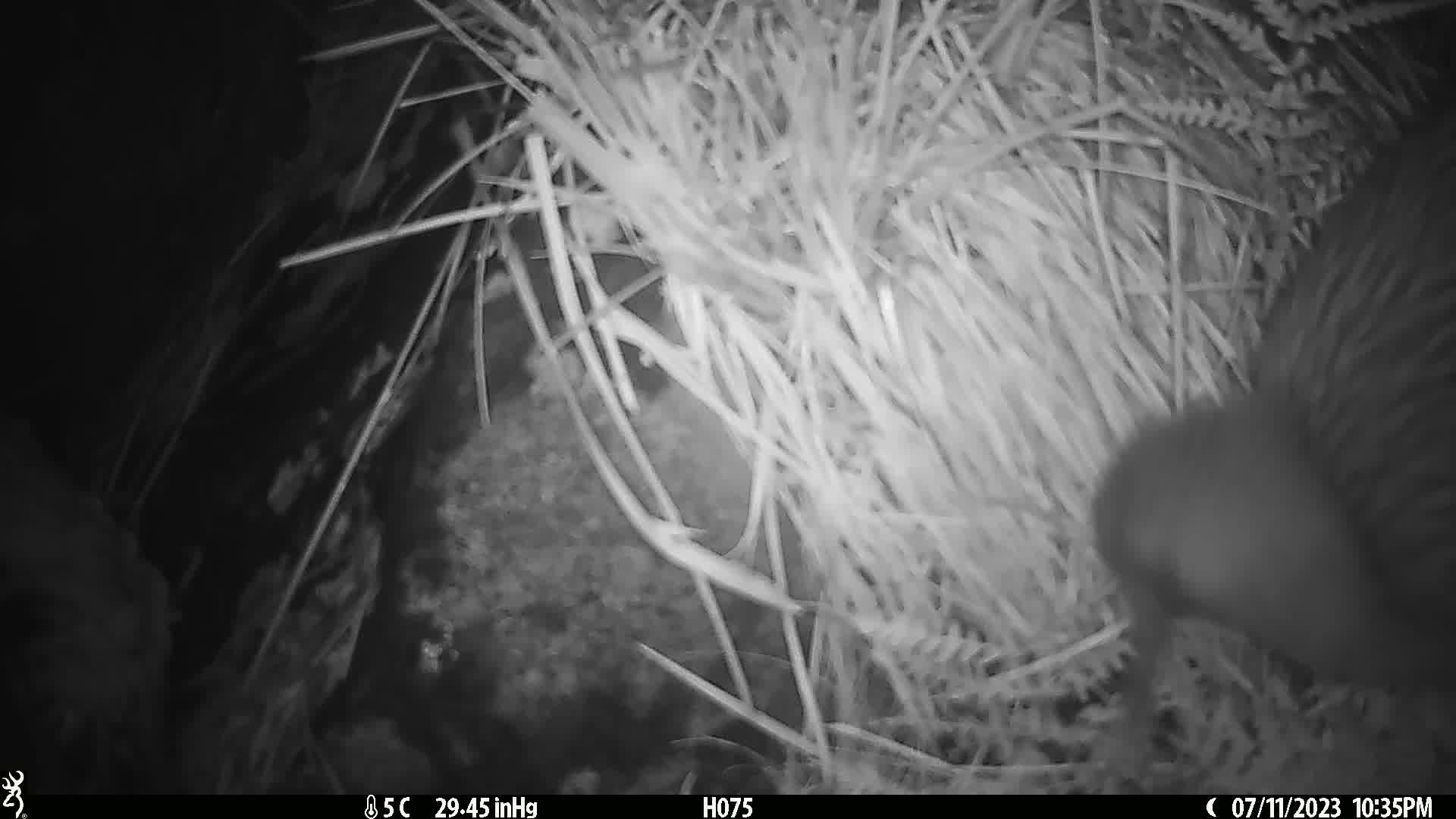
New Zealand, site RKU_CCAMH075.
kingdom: Animalia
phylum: Chordata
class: Aves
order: Apterygiformes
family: Apterygidae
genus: Apteryx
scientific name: Apteryx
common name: kiwi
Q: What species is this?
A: Kiwi (Apteryx).